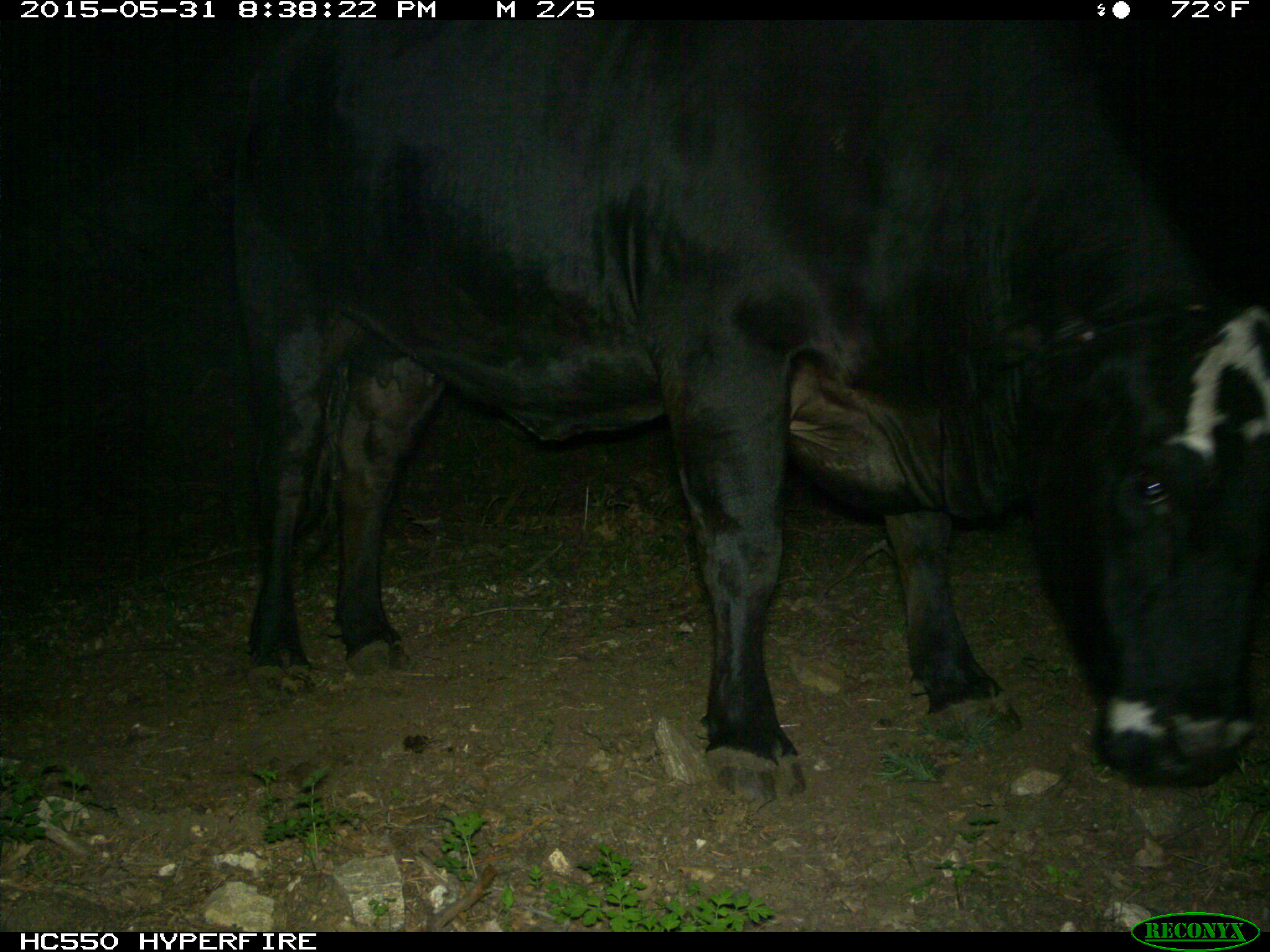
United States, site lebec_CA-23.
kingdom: Animalia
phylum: Chordata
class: Mammalia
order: Artiodactyla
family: Bovidae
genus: Bos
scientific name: Bos taurus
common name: domestic cow